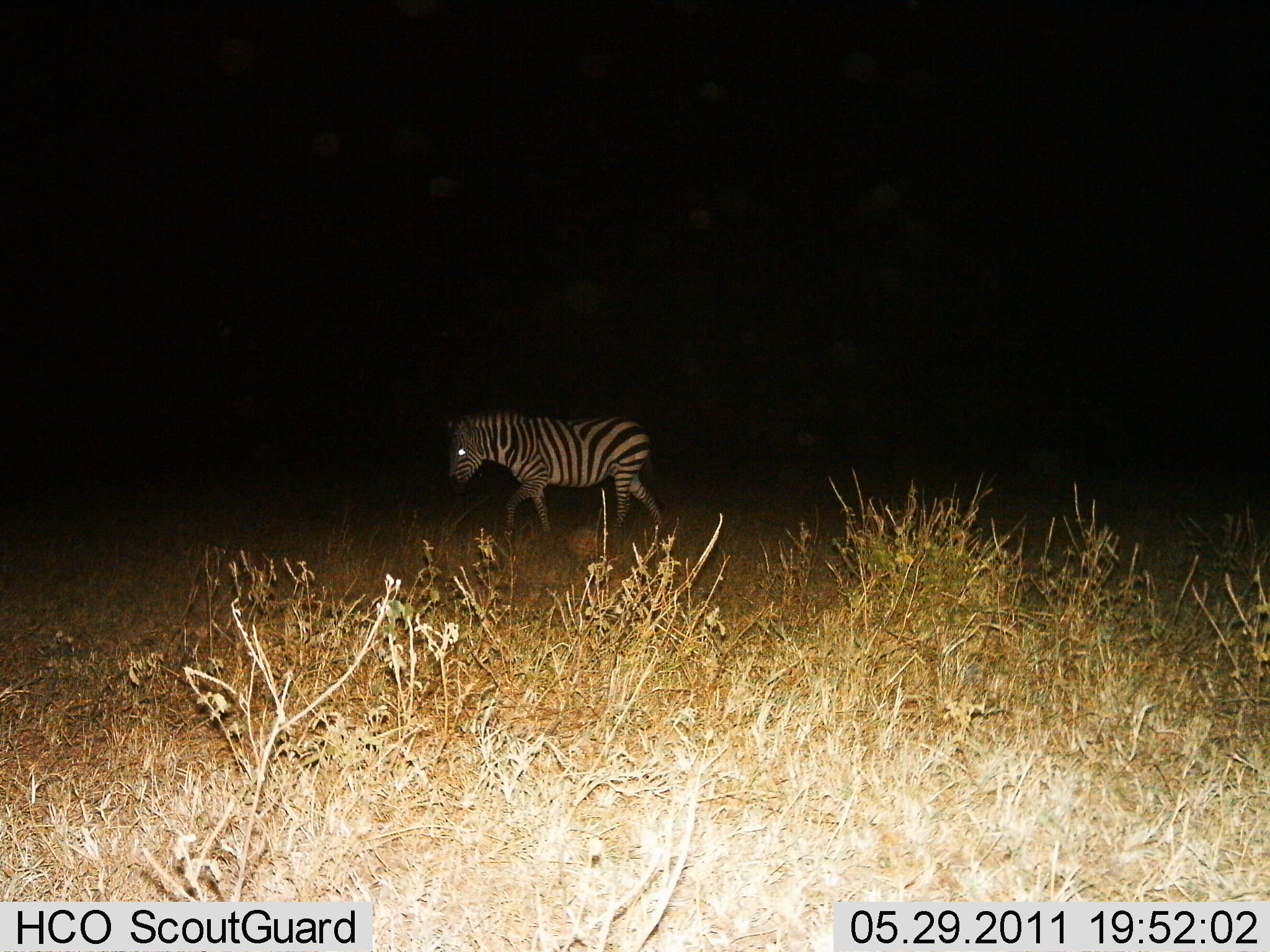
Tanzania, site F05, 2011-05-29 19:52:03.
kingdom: Animalia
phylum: Chordata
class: Mammalia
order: Perissodactyla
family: Equidae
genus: Equus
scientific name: Equus quagga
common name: plains zebra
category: zebra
Zebra (plains zebra) (Equus quagga), count 1. Behavior (volunteer vote fractions): standing 0%, resting 0%, moving 100%, interacting 0%. Young present (vote fraction): 0%. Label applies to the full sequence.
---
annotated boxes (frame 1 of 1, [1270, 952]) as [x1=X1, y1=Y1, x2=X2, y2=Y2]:
animal: [x1=445, y1=407, x2=665, y2=544]